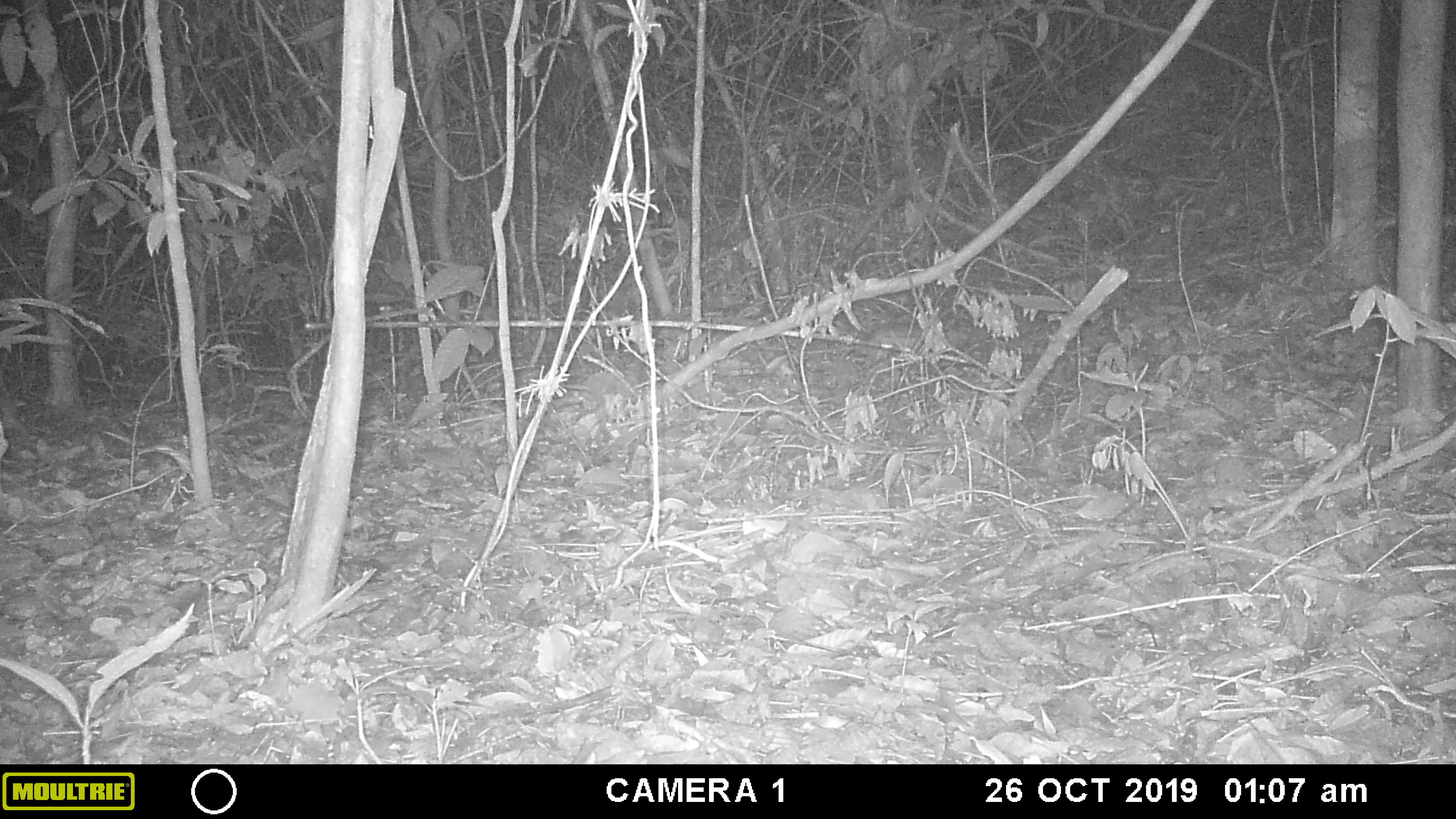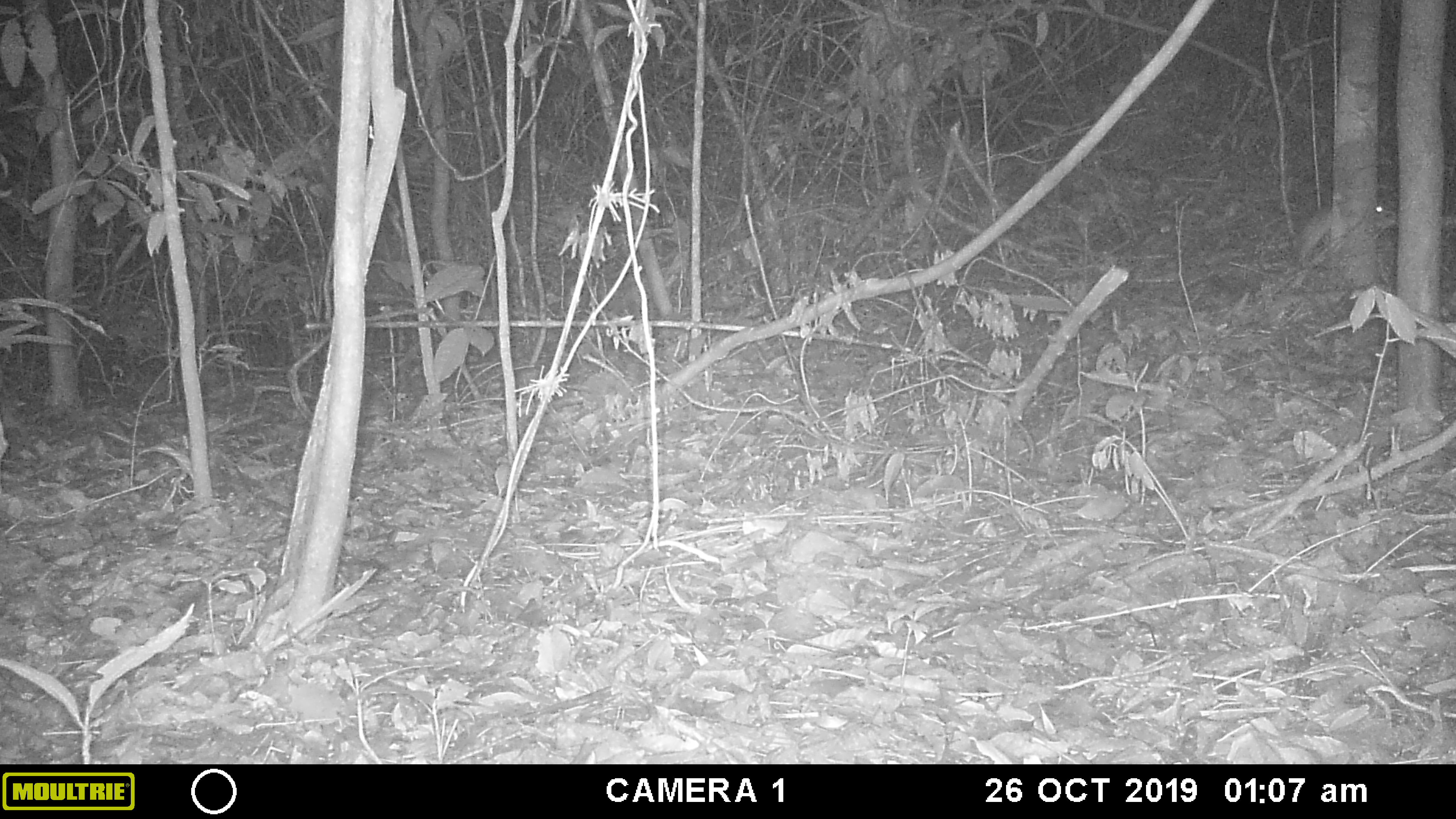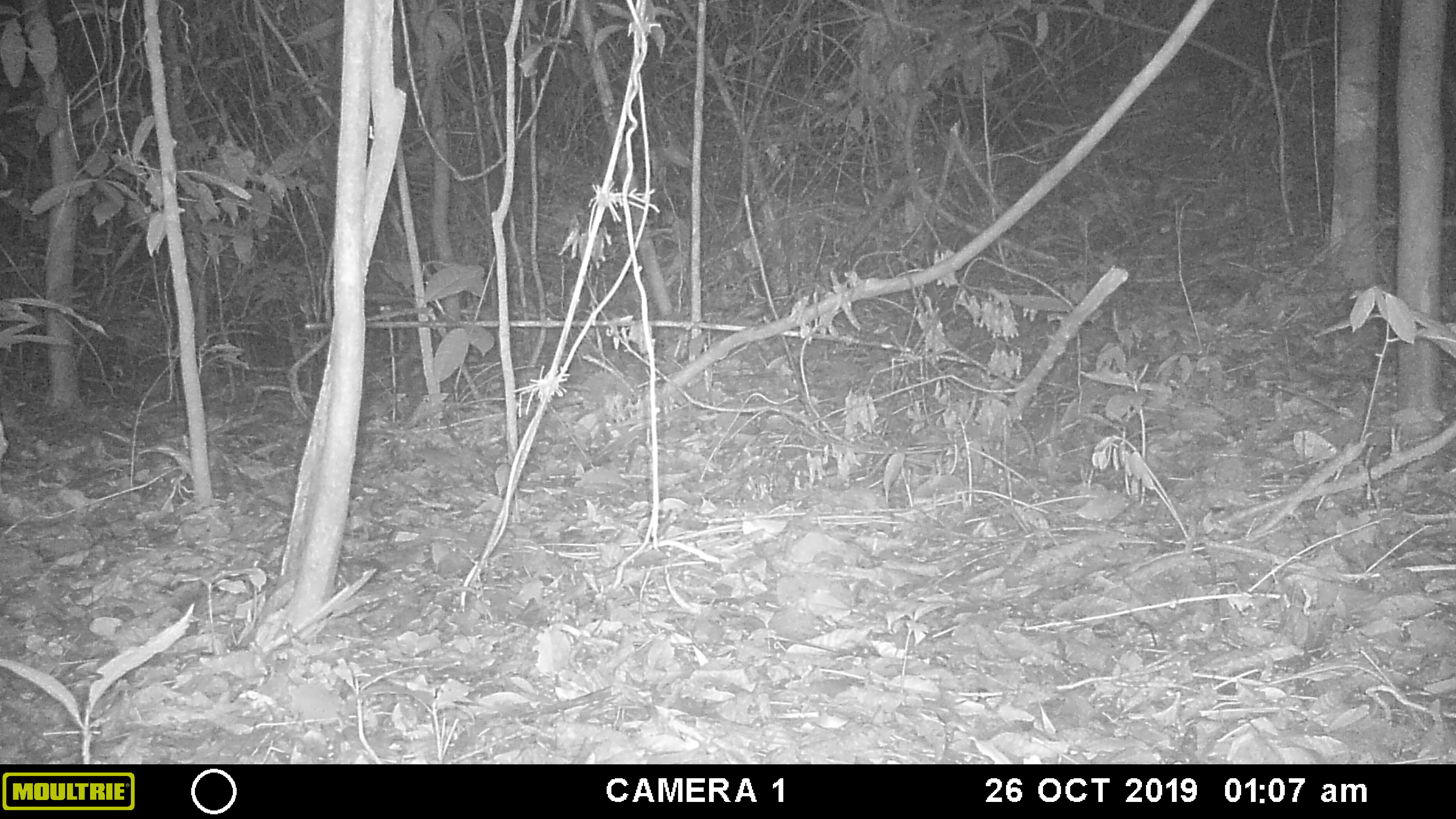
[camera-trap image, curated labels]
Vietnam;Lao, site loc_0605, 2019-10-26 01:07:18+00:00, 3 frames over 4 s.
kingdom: Animalia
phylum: Chordata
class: Mammalia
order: Rodentia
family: Muridae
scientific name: Muridae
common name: old-world mice and rats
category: unidentified murid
Unidentified murid (old-world mice and rats) (Muridae). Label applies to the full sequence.